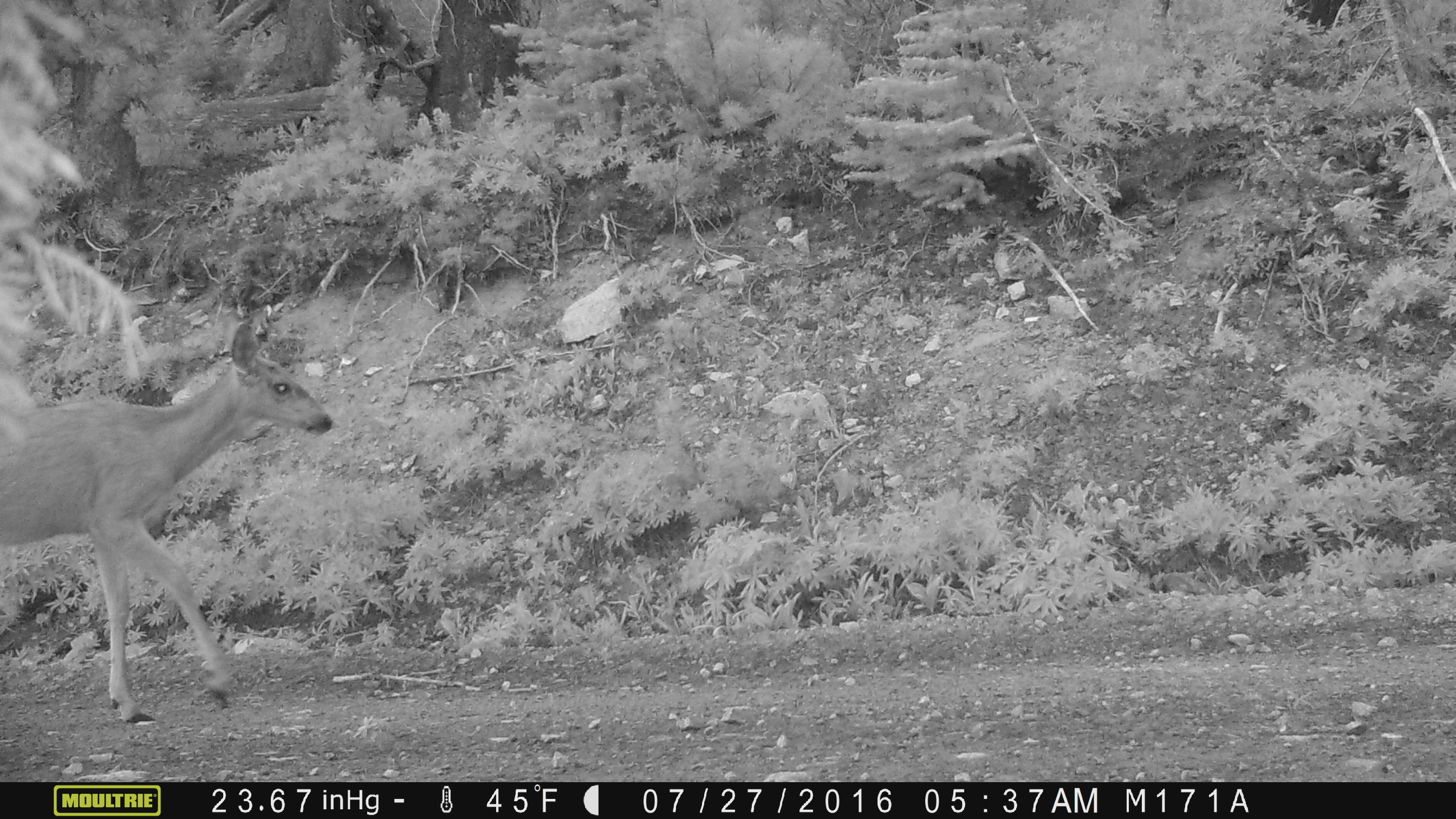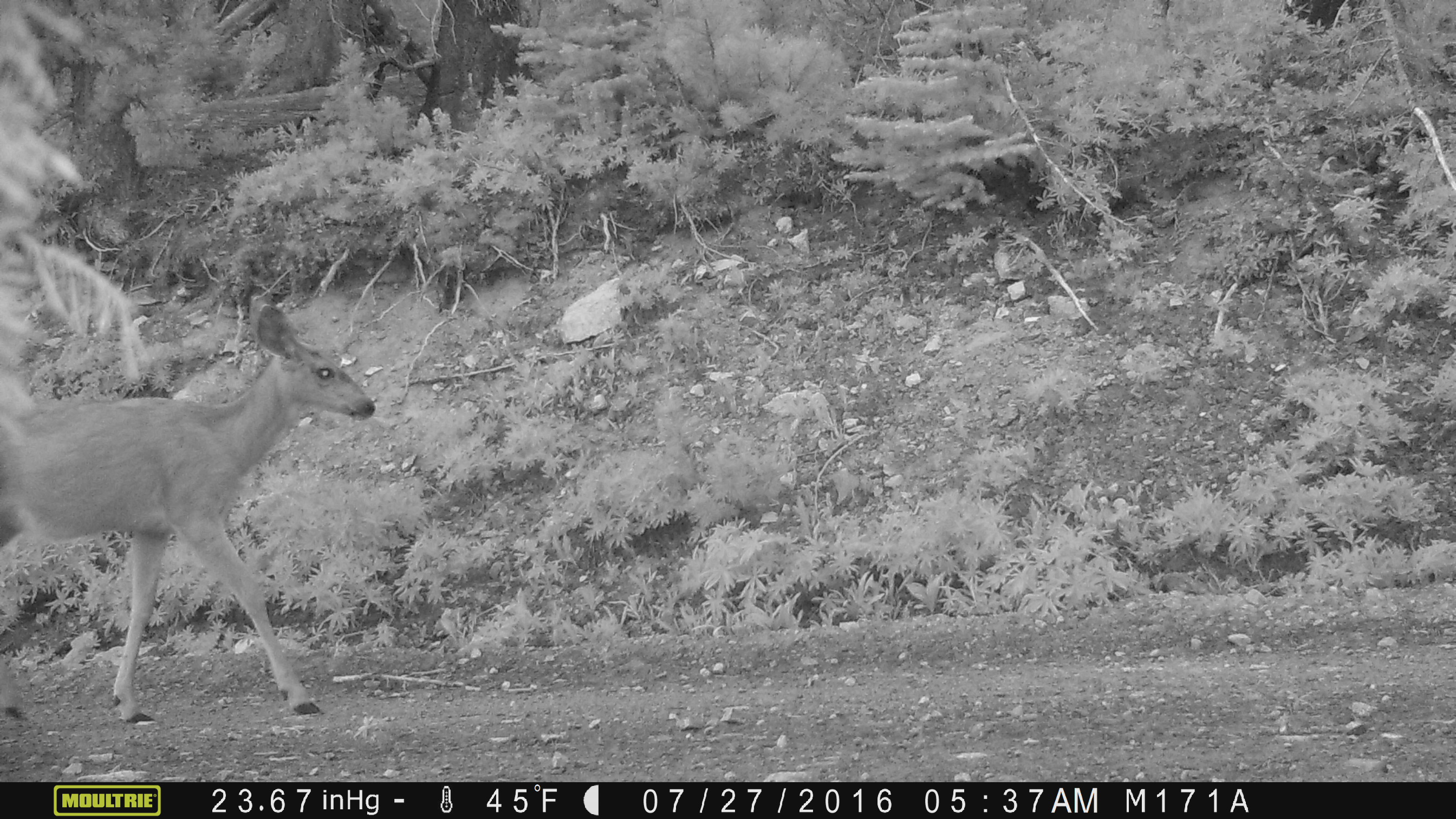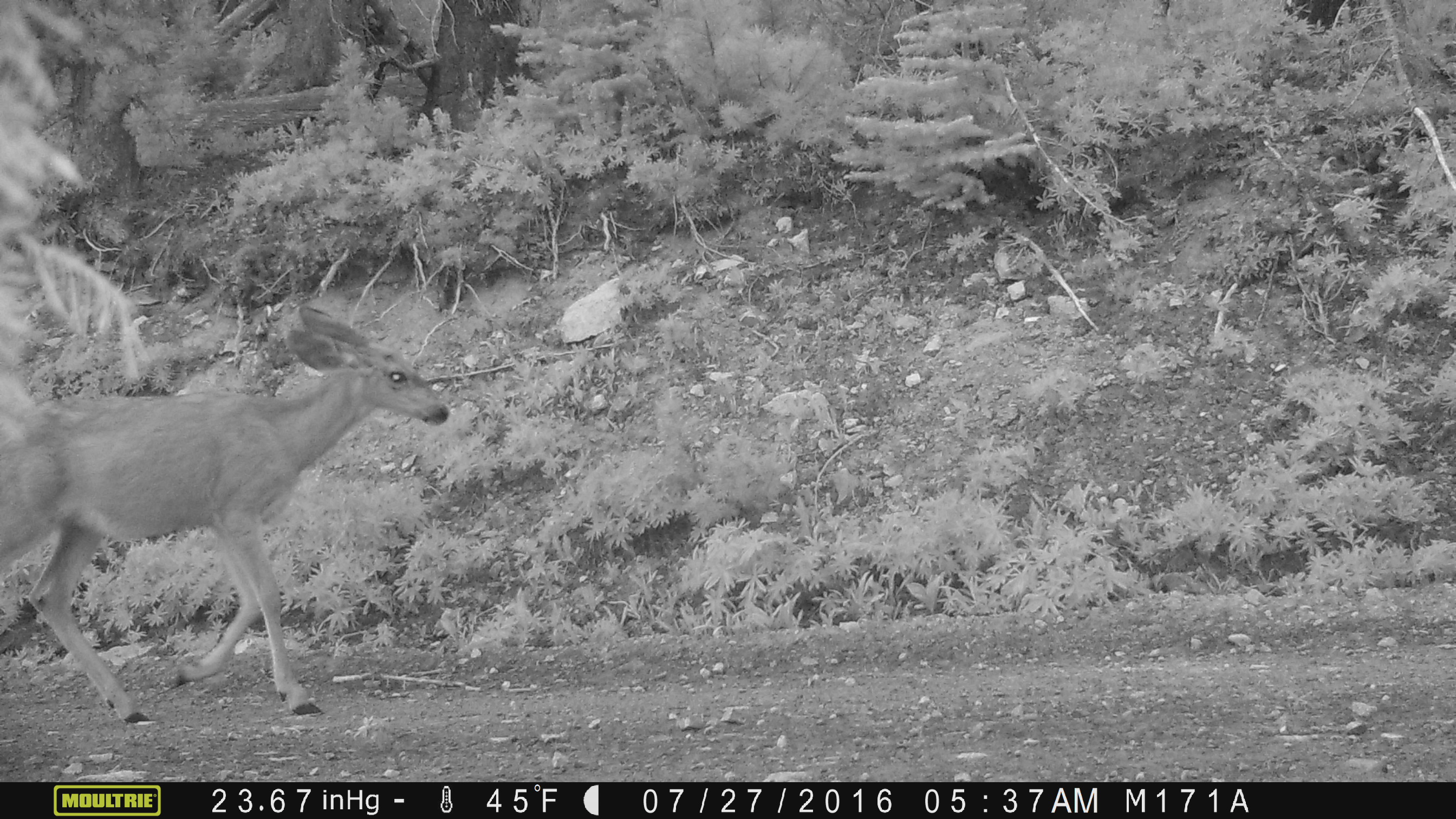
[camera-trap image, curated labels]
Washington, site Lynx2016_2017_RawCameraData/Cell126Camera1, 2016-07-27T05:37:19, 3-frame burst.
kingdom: Animalia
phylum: Chordata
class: Mammalia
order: Artiodactyla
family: Cervidae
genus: Odocoileus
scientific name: Odocoileus hemionus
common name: mule deer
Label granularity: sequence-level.